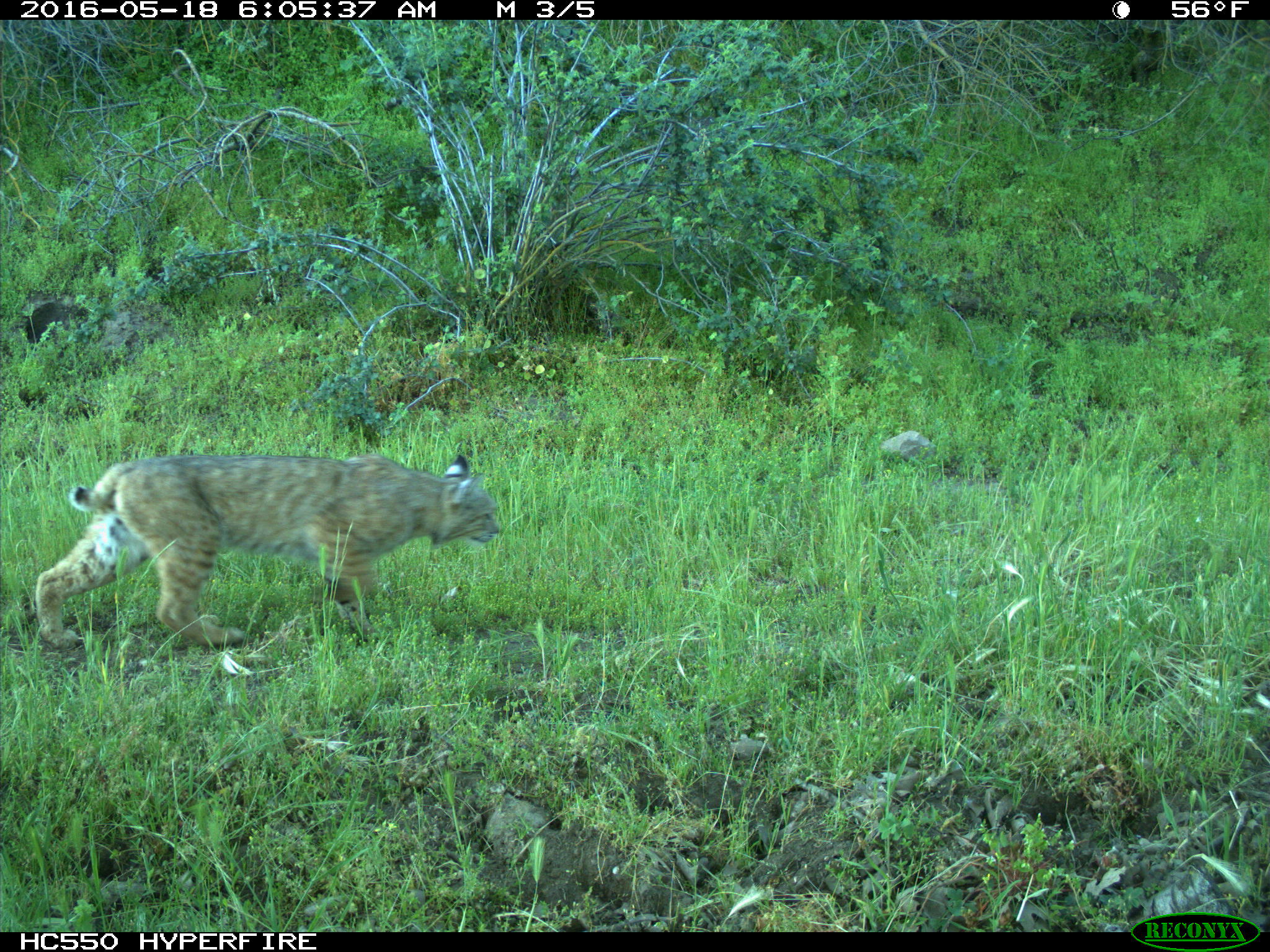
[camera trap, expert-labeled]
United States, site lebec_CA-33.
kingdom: Animalia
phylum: Chordata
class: Mammalia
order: Carnivora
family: Felidae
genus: Lynx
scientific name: Lynx rufus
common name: bobcat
Lynx rufus (bobcat).